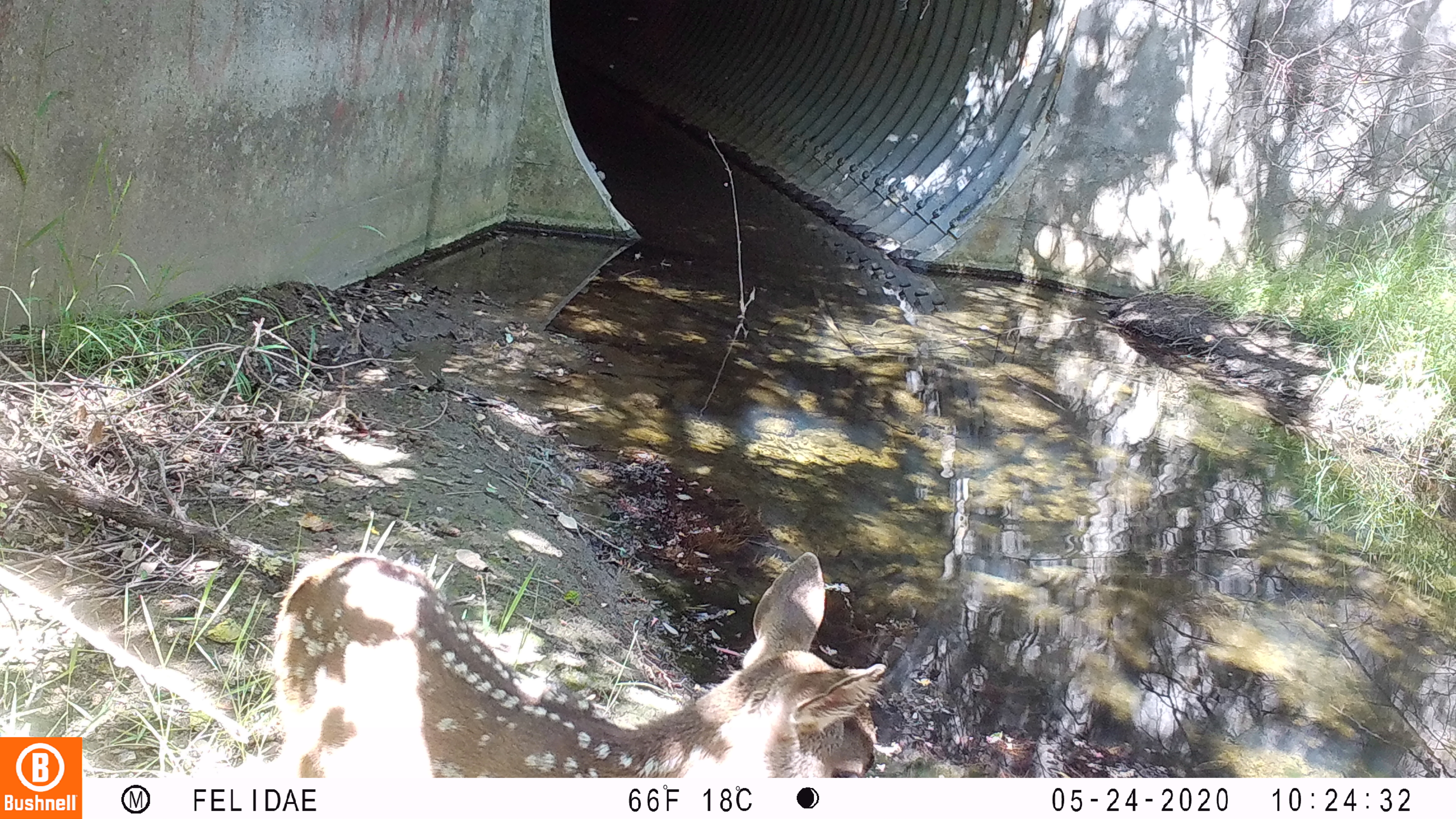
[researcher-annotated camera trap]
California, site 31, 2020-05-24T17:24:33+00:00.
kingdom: Animalia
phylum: Chordata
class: Mammalia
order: Artiodactyla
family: Cervidae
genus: Odocoileus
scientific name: Odocoileus hemionus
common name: mule deer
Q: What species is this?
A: Mule deer (Odocoileus hemionus).